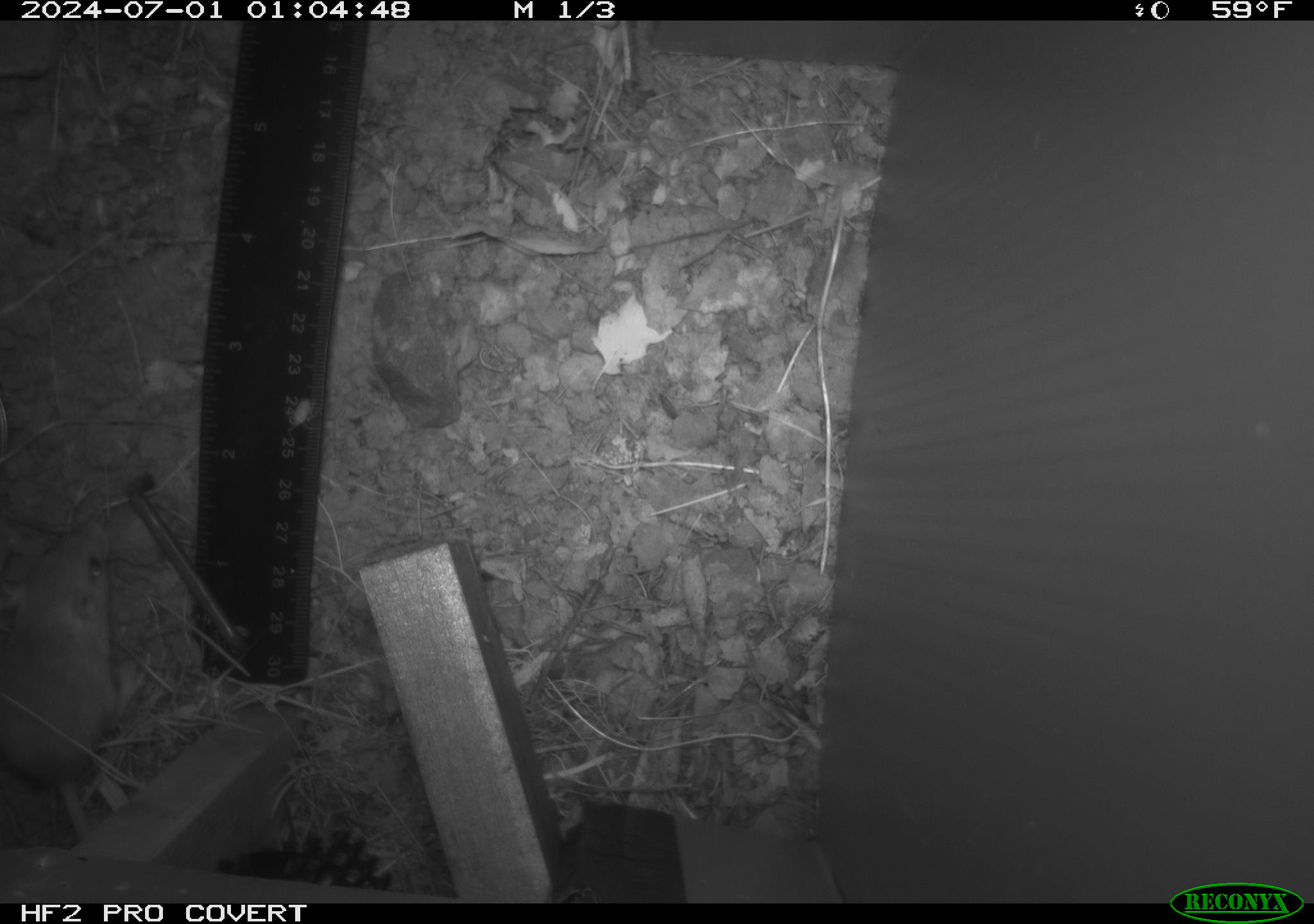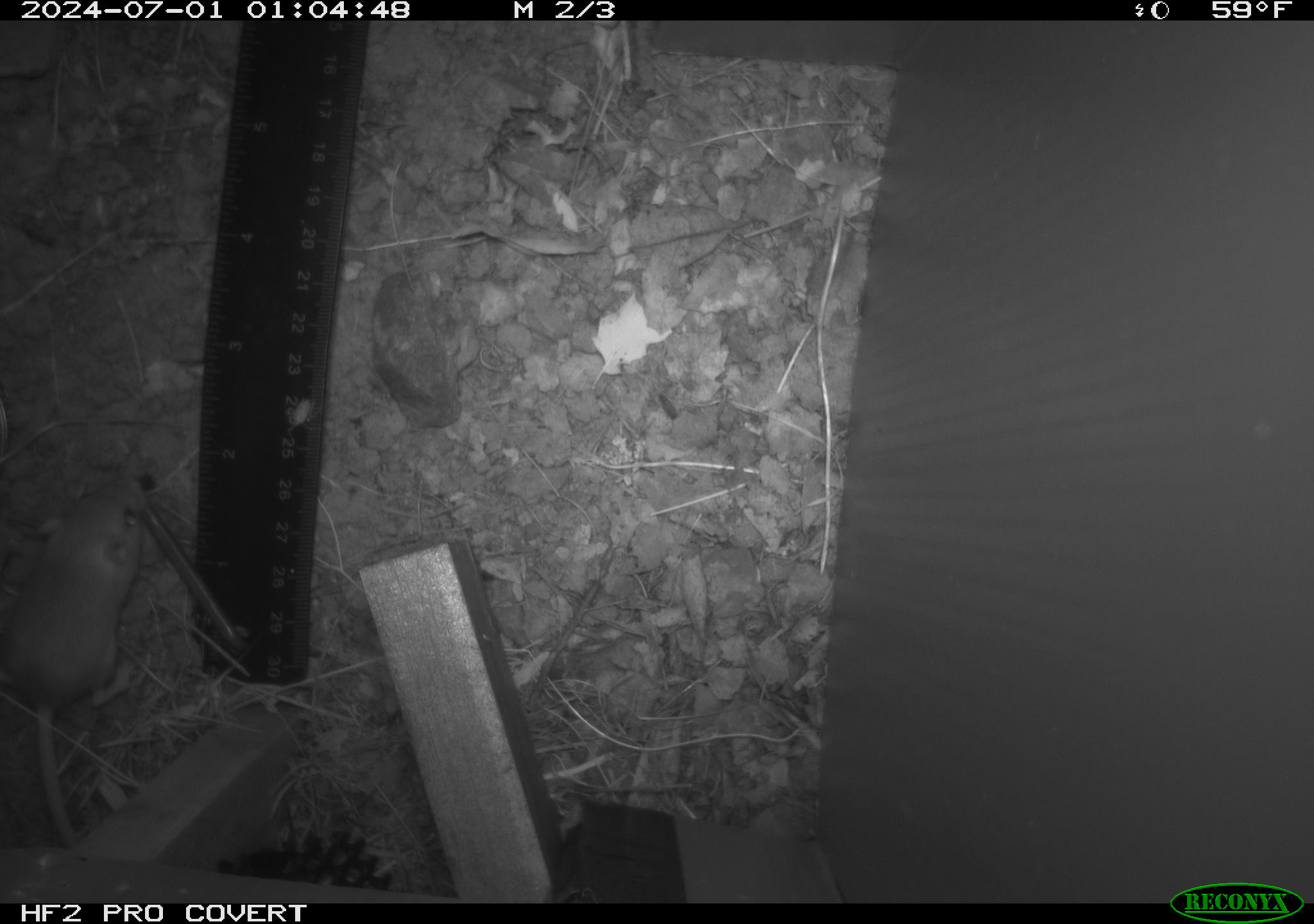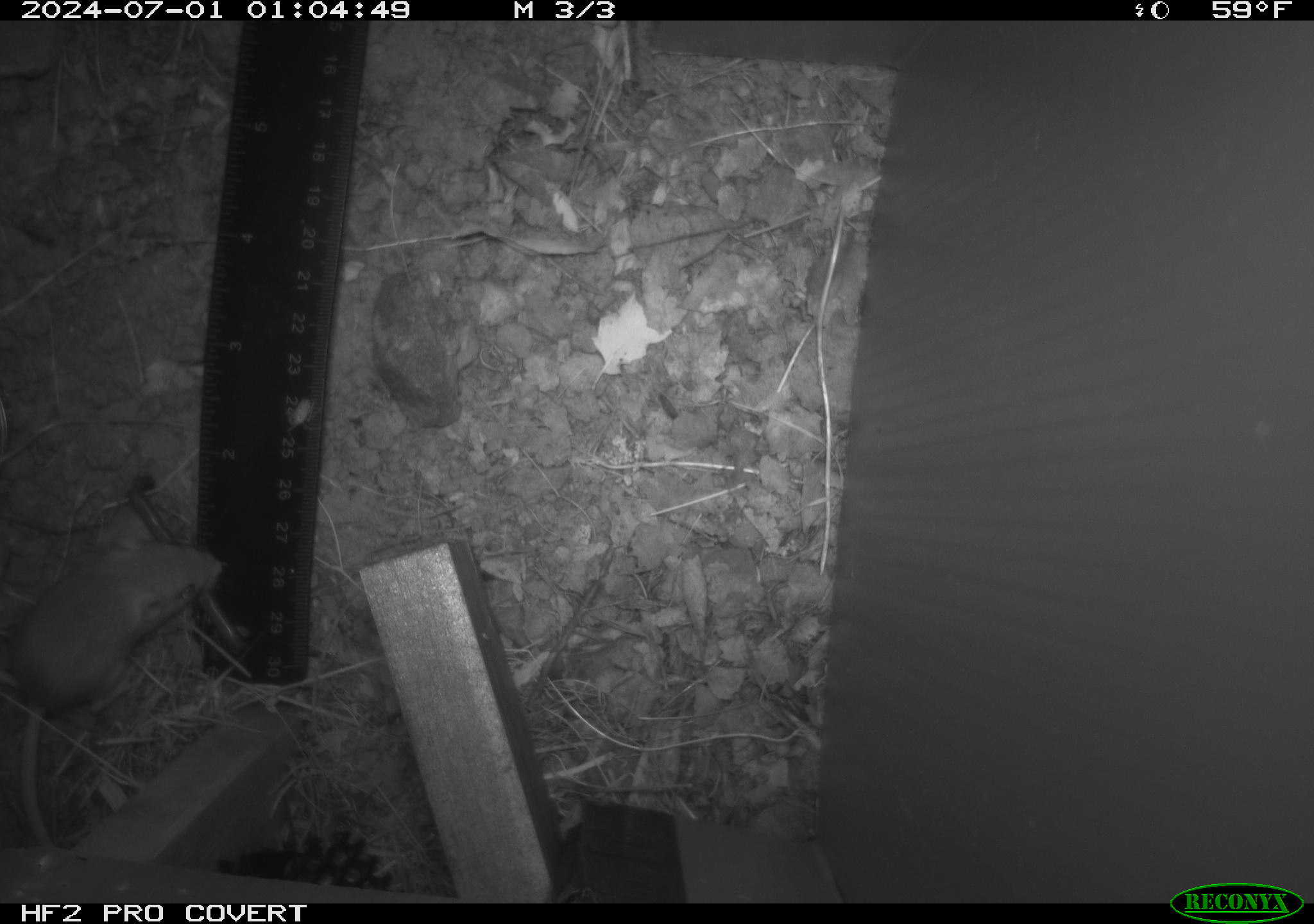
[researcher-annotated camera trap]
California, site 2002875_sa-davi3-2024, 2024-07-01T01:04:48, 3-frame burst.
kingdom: Animalia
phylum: Chordata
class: Mammalia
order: Rodentia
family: Heteromyidae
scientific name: Perognathinae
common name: pocket mice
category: perognathinae subfamily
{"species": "perognathinae subfamily (pocket mice) (Perognathinae)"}